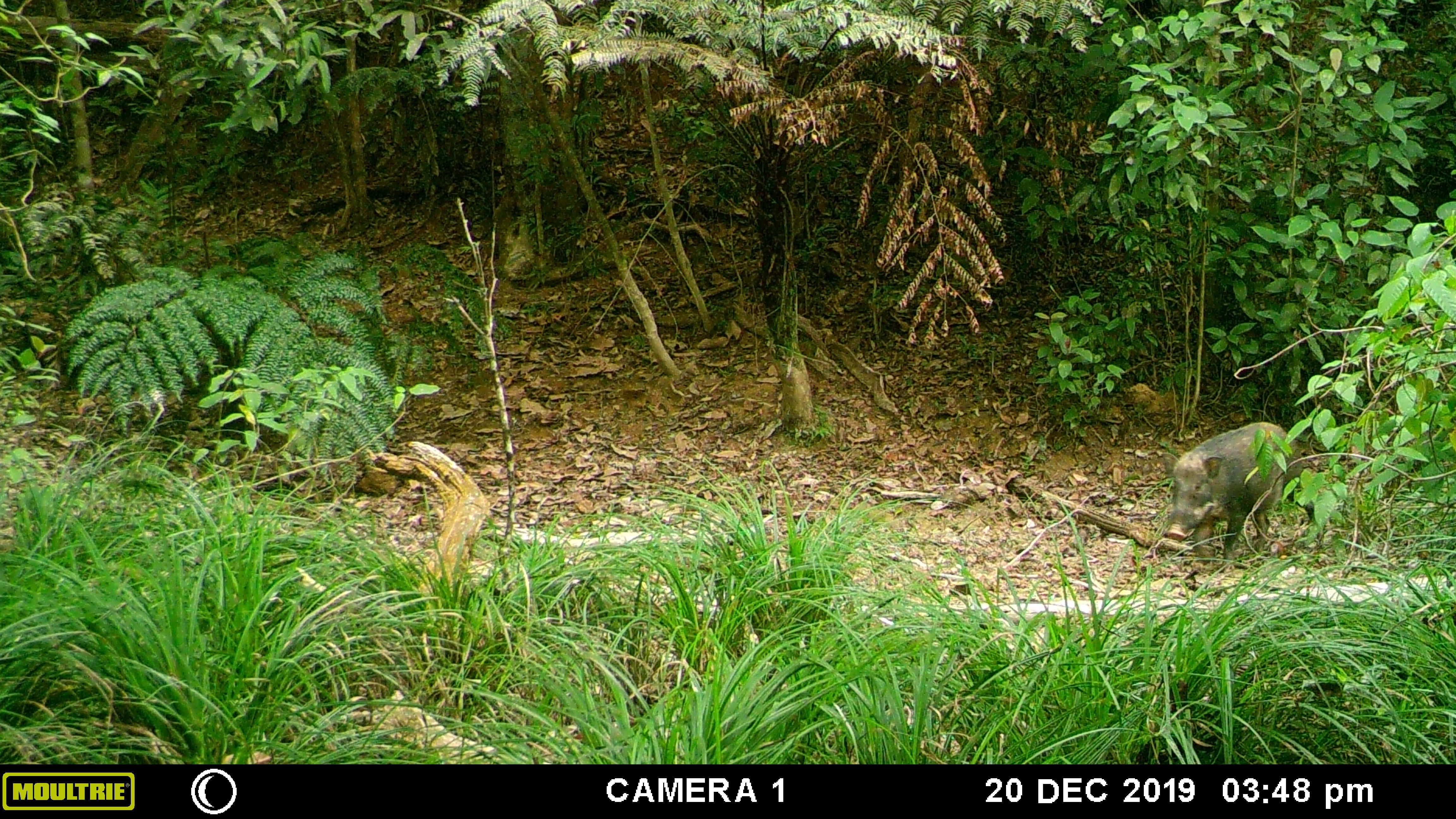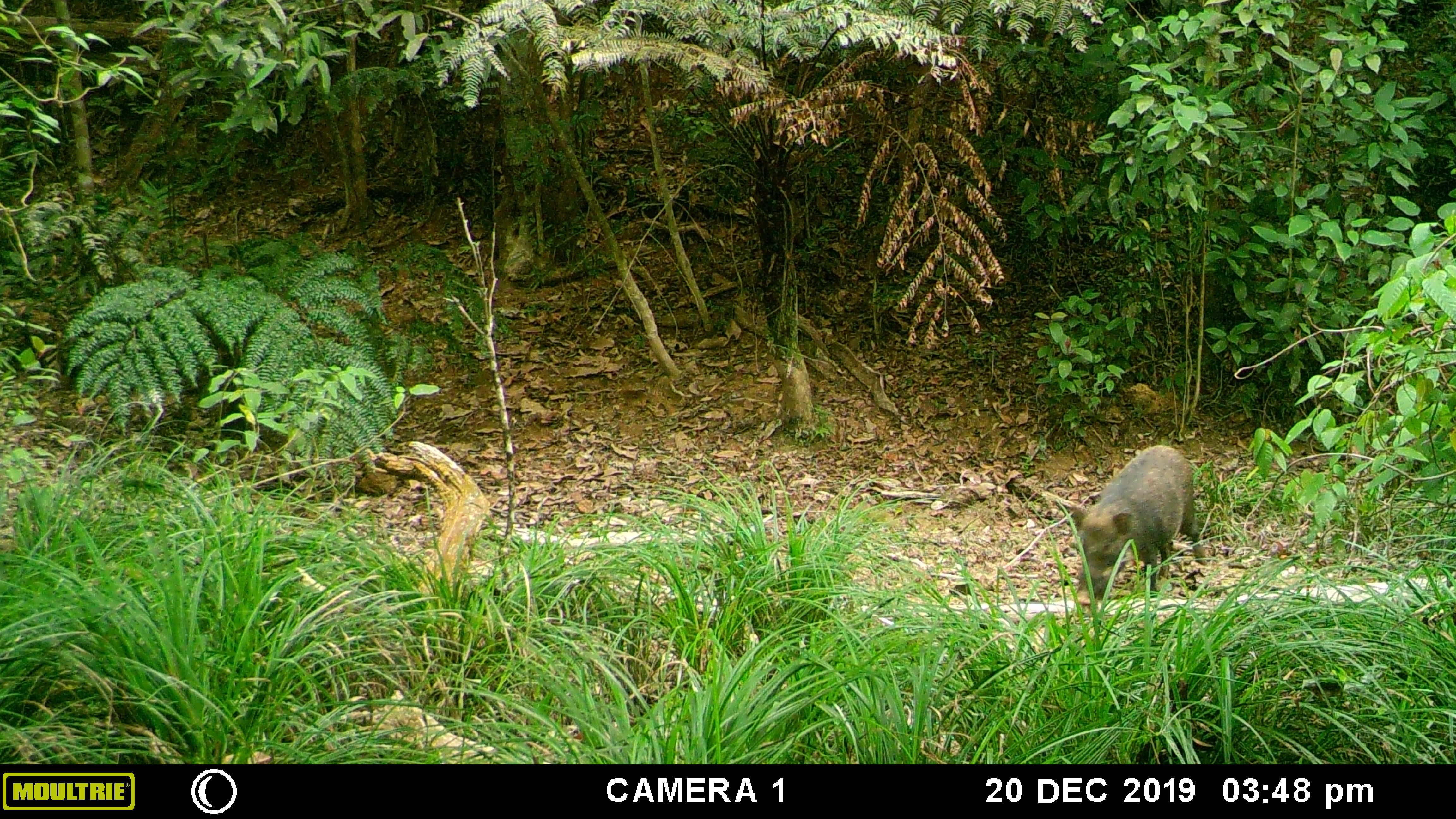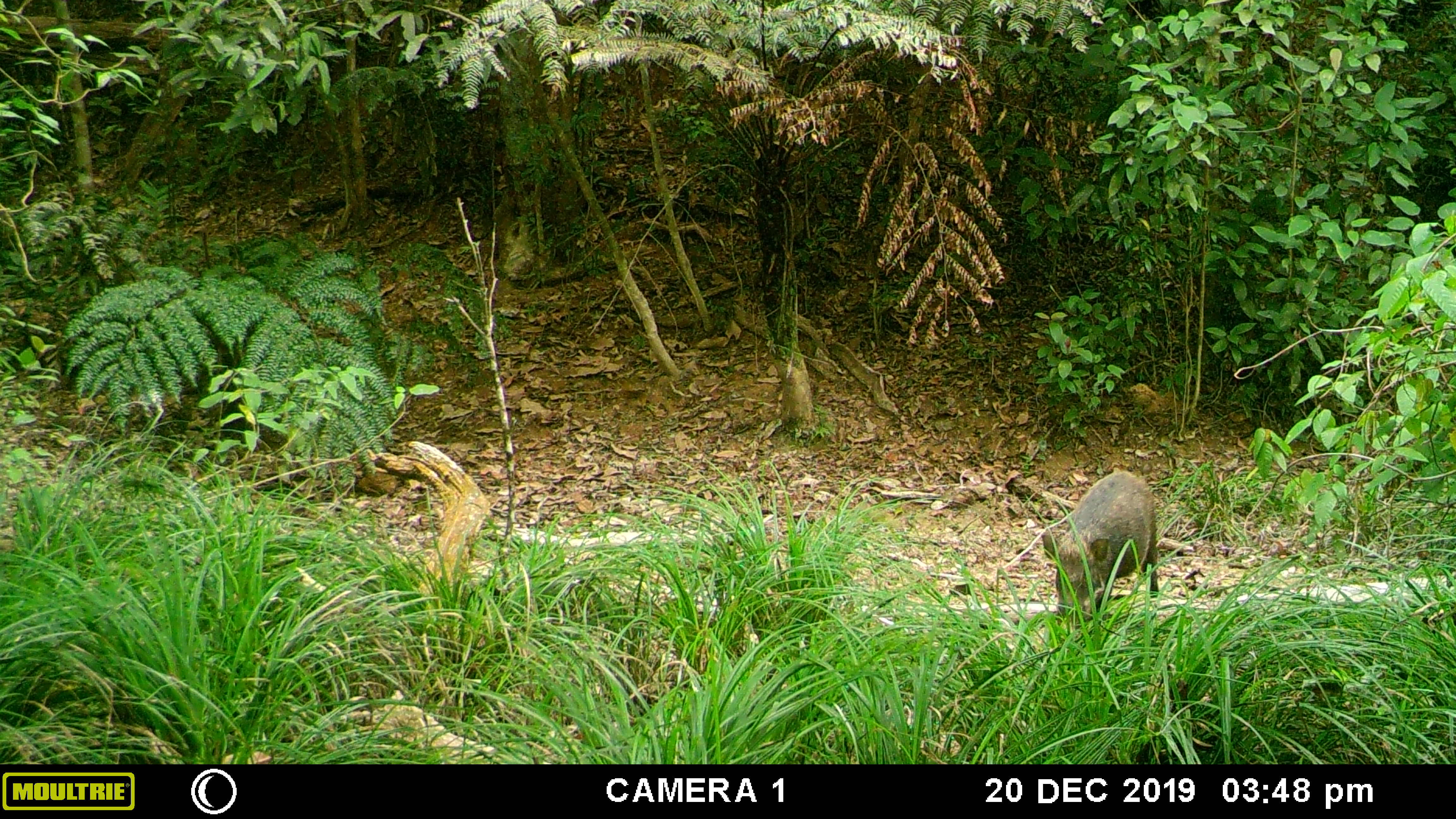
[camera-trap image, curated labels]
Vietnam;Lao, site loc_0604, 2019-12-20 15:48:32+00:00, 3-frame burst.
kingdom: Animalia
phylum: Chordata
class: Mammalia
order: Artiodactyla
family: Suidae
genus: Sus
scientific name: Sus scrofa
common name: eurasian wild pig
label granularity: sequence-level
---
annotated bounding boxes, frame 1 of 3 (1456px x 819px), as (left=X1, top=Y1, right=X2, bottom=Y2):
eurasian wild pig: (left=1166, top=420, right=1322, bottom=579)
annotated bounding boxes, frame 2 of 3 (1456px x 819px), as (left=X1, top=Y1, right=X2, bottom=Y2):
eurasian wild pig: (left=1067, top=444, right=1208, bottom=606)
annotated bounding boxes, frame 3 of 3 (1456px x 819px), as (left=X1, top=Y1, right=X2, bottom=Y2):
eurasian wild pig: (left=1040, top=469, right=1160, bottom=627)